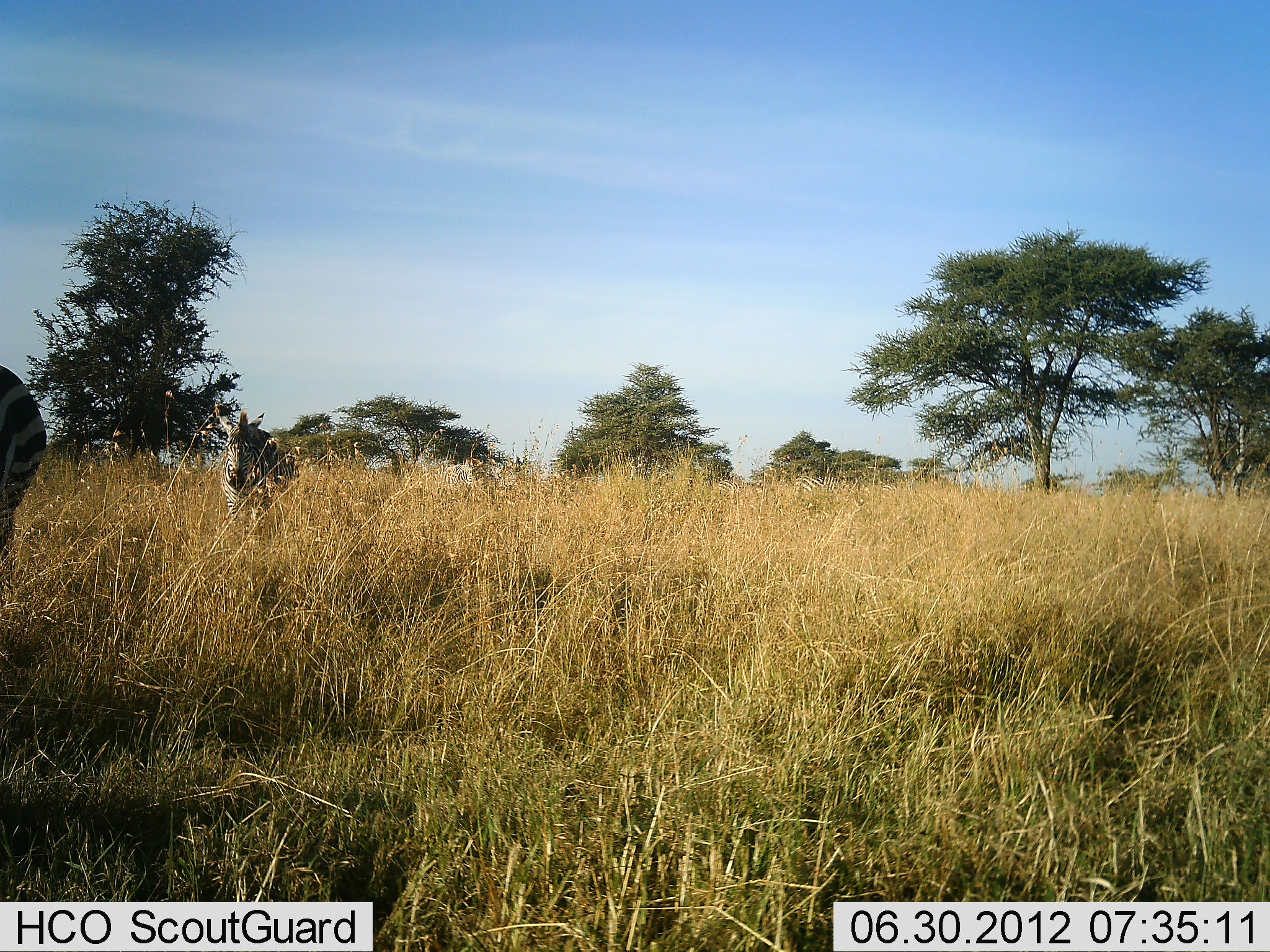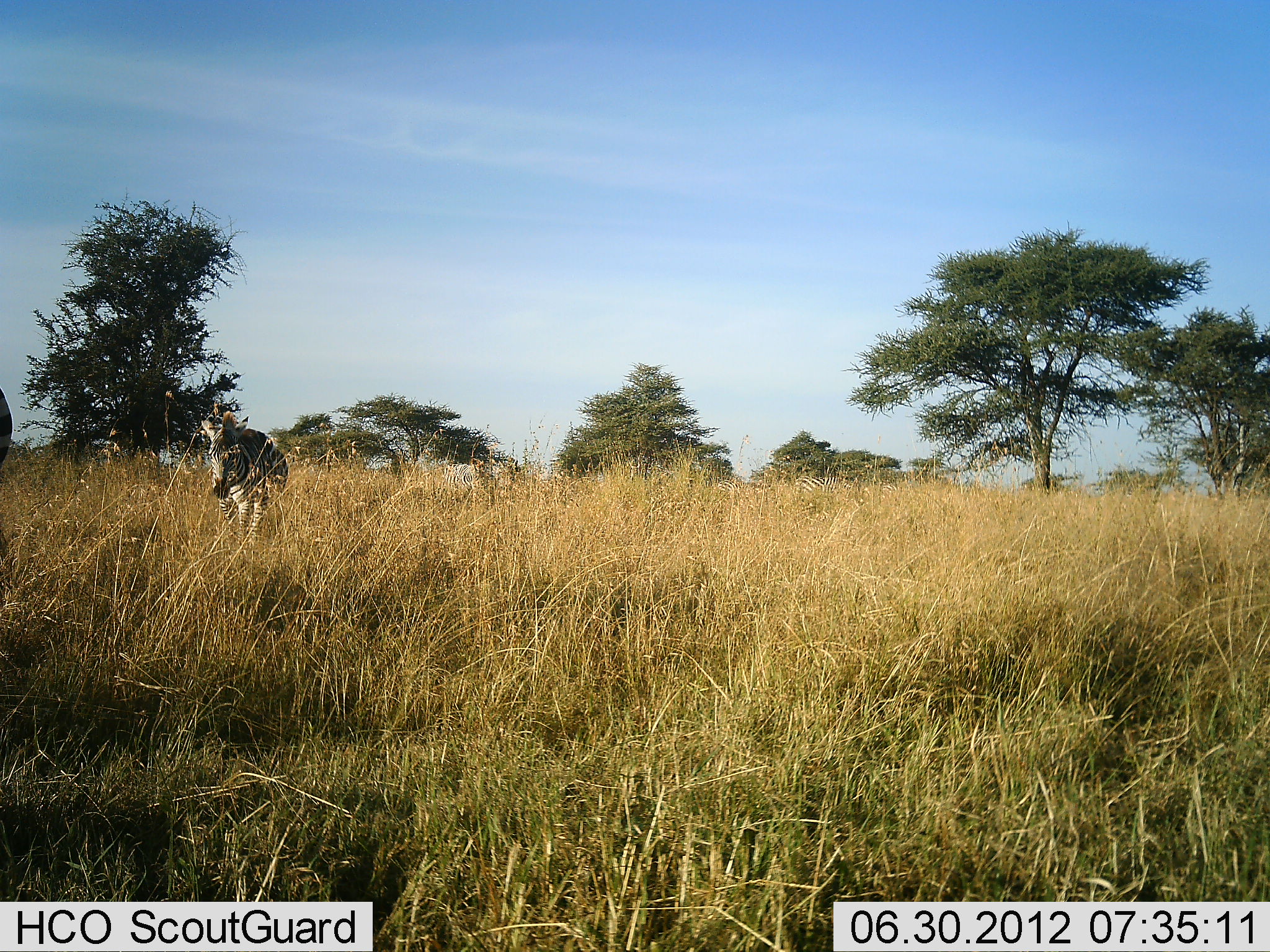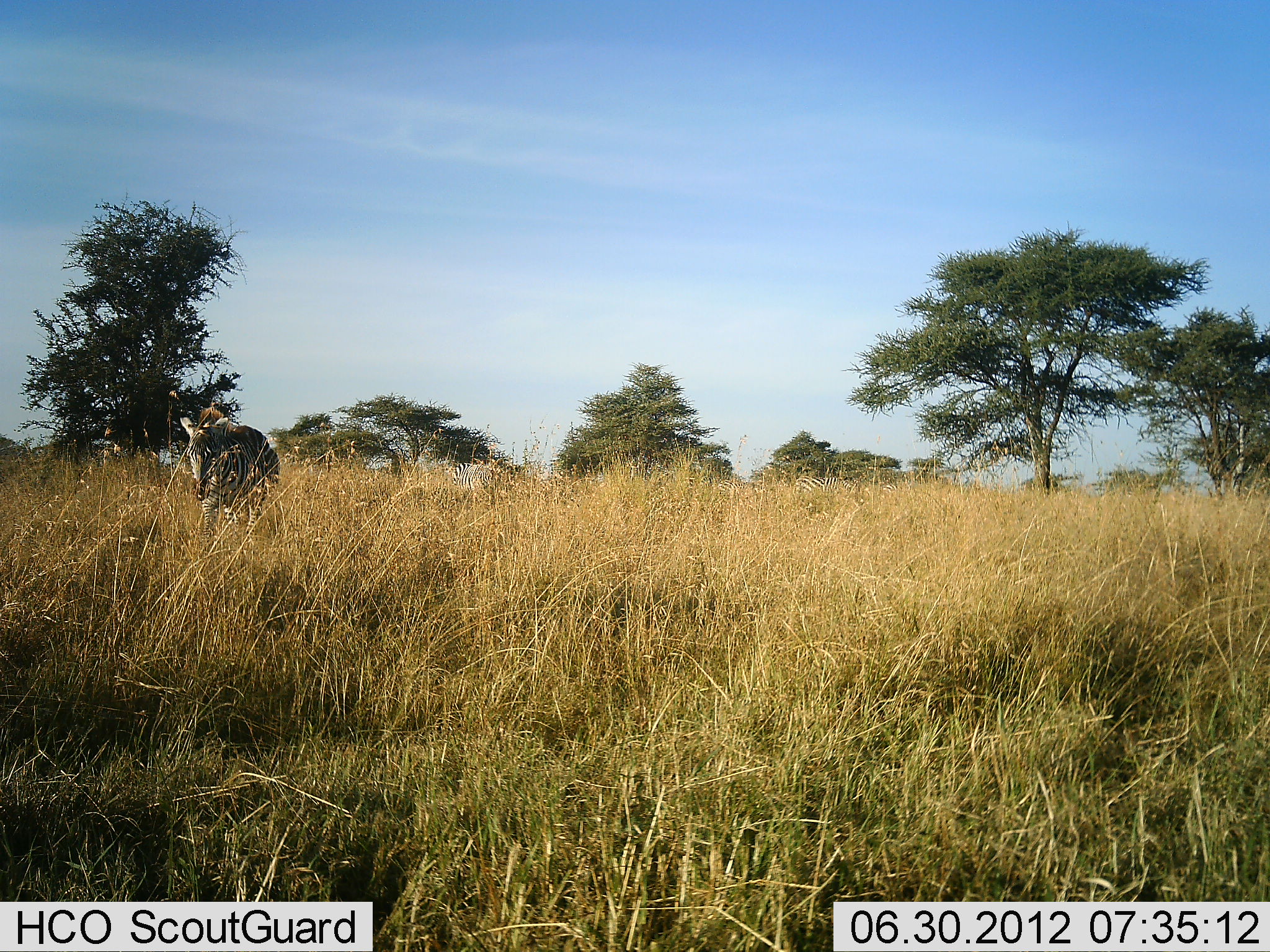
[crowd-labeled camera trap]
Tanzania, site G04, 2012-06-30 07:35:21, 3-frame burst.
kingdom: Animalia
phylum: Chordata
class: Mammalia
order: Perissodactyla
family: Equidae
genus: Equus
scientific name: Equus quagga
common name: plains zebra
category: zebra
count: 3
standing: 18%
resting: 0%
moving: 91%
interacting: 0%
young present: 0%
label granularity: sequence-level